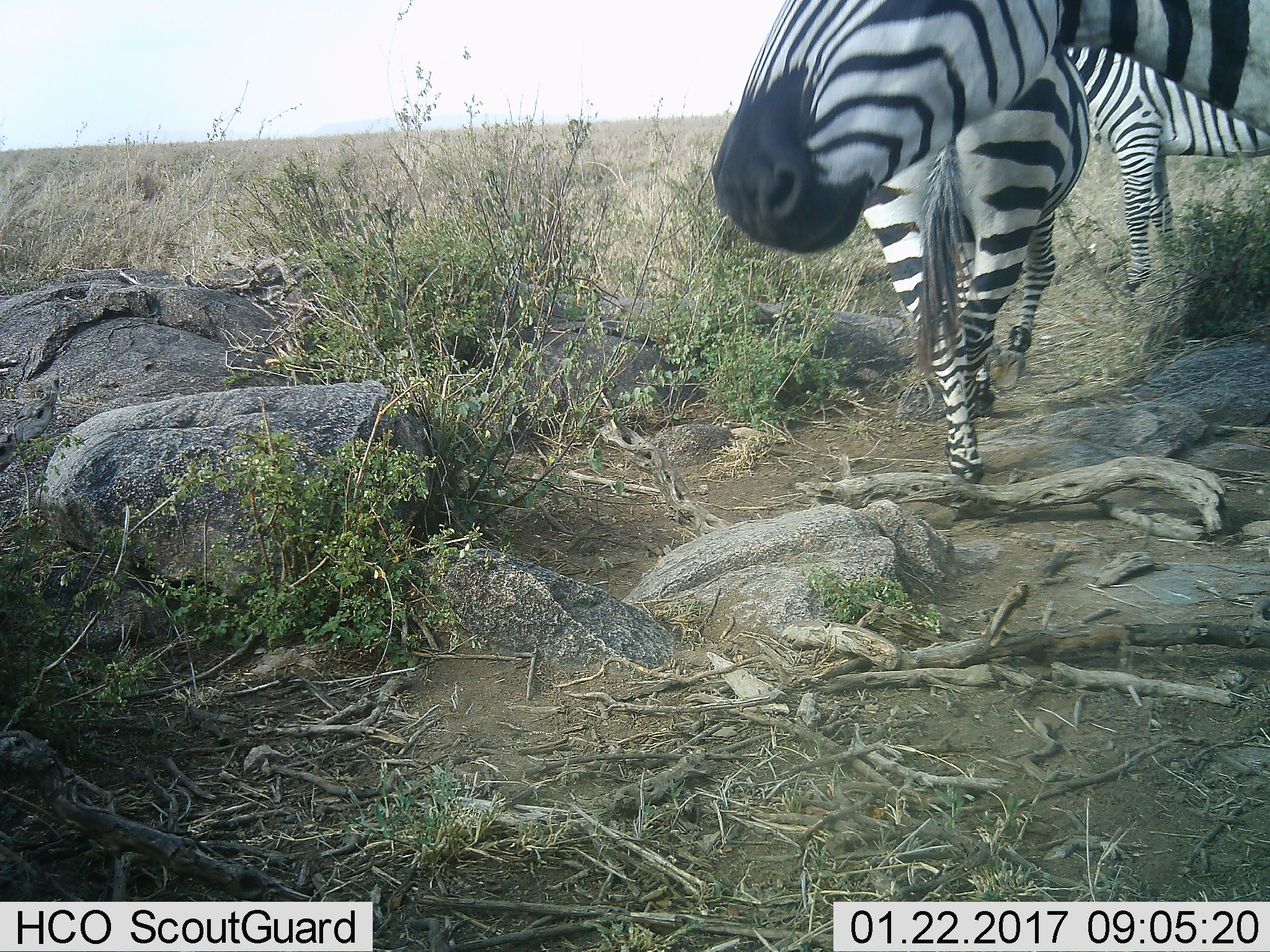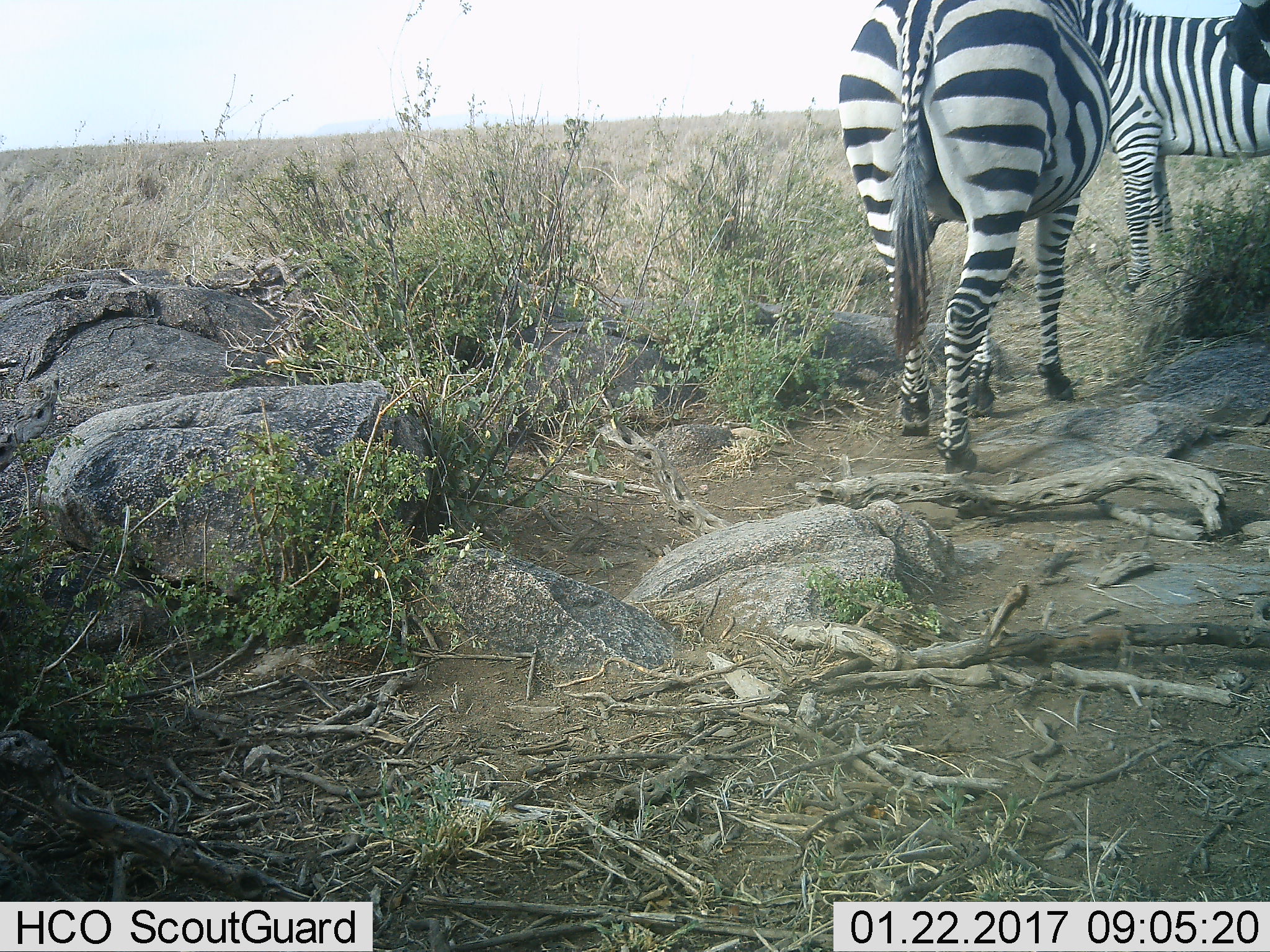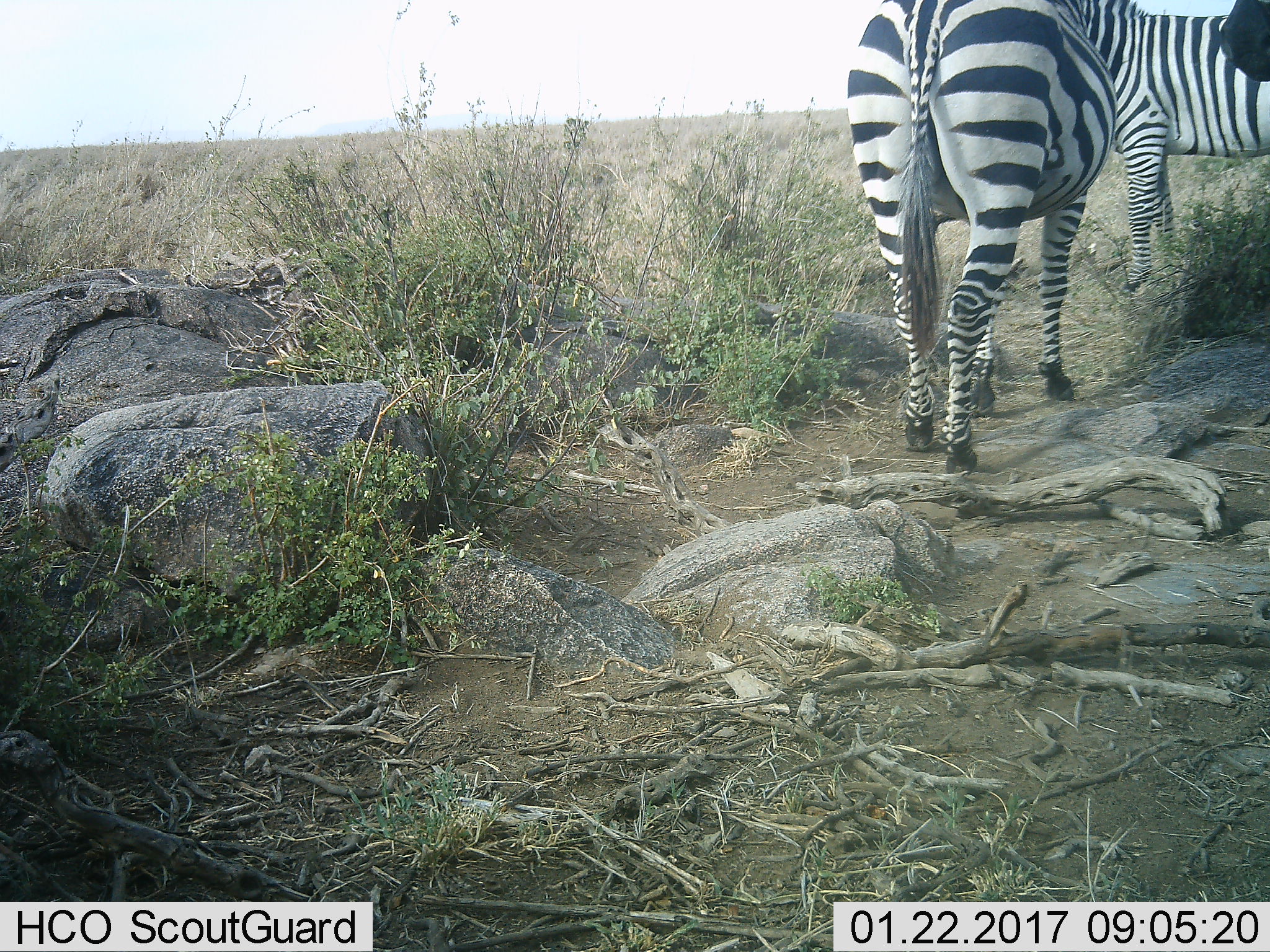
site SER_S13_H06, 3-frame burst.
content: unidentified animal